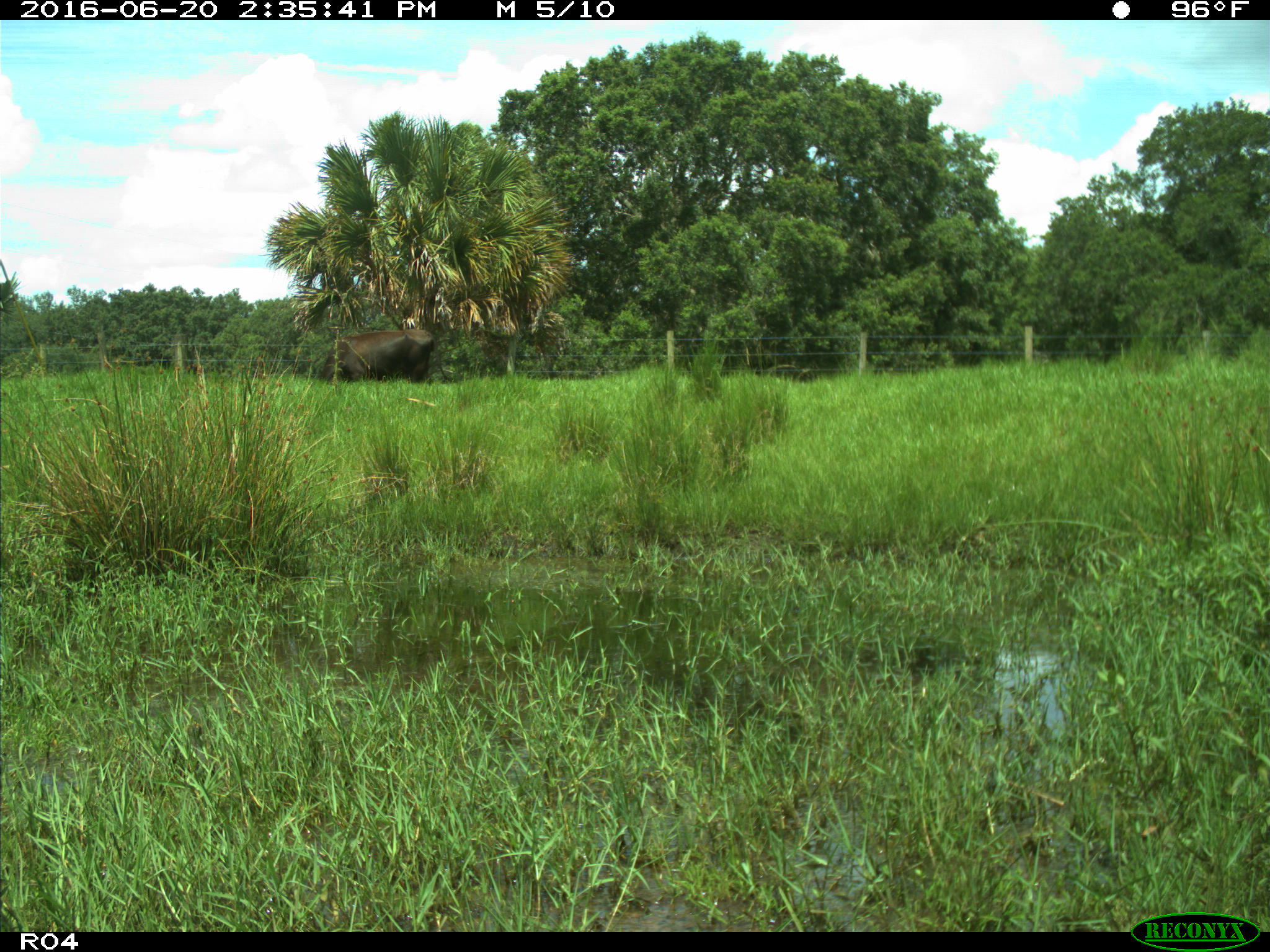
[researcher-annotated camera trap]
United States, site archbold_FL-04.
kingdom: Animalia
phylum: Chordata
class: Mammalia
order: Artiodactyla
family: Bovidae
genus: Bos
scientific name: Bos taurus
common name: domestic cow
Bos taurus (domestic cow).